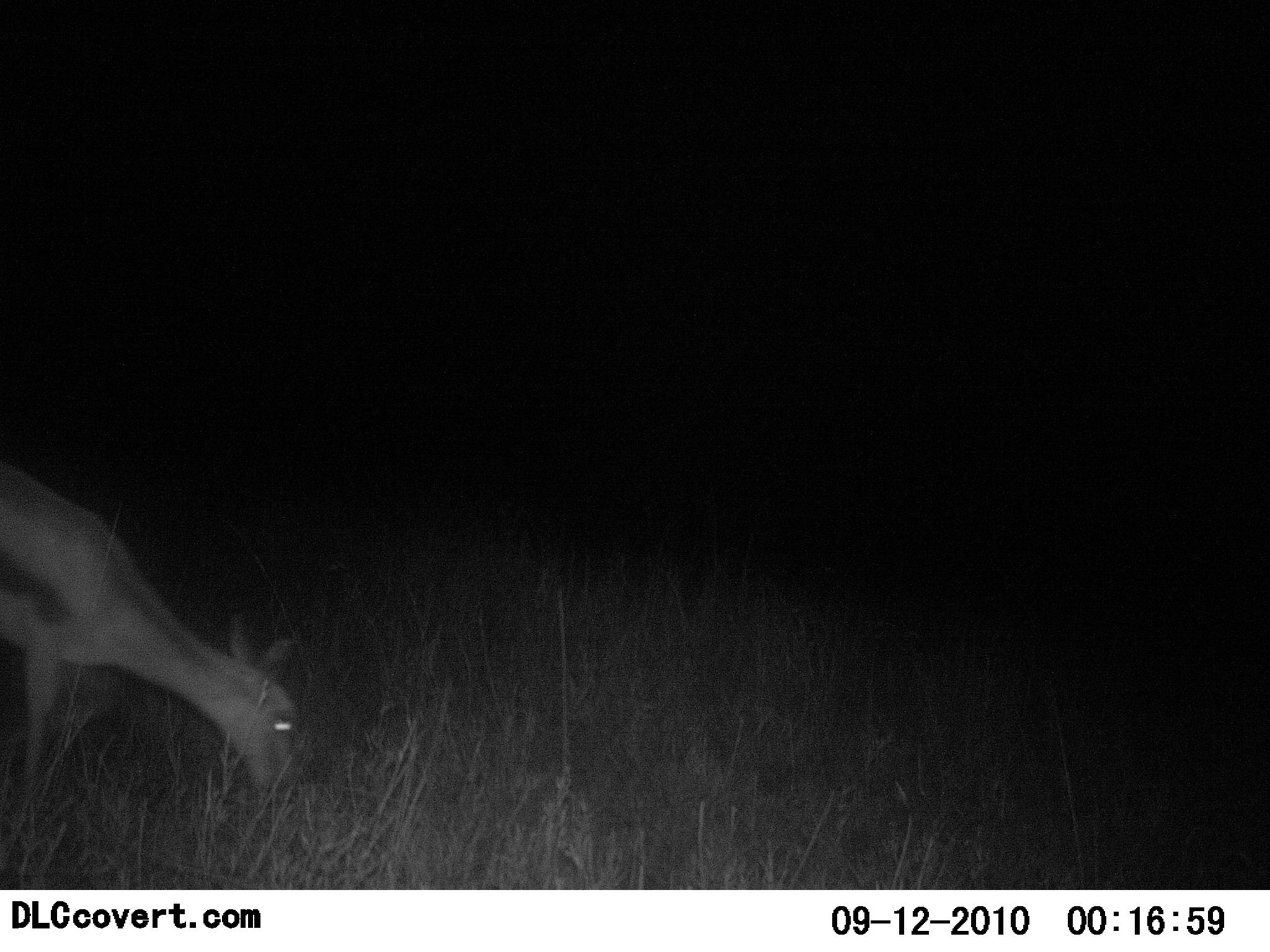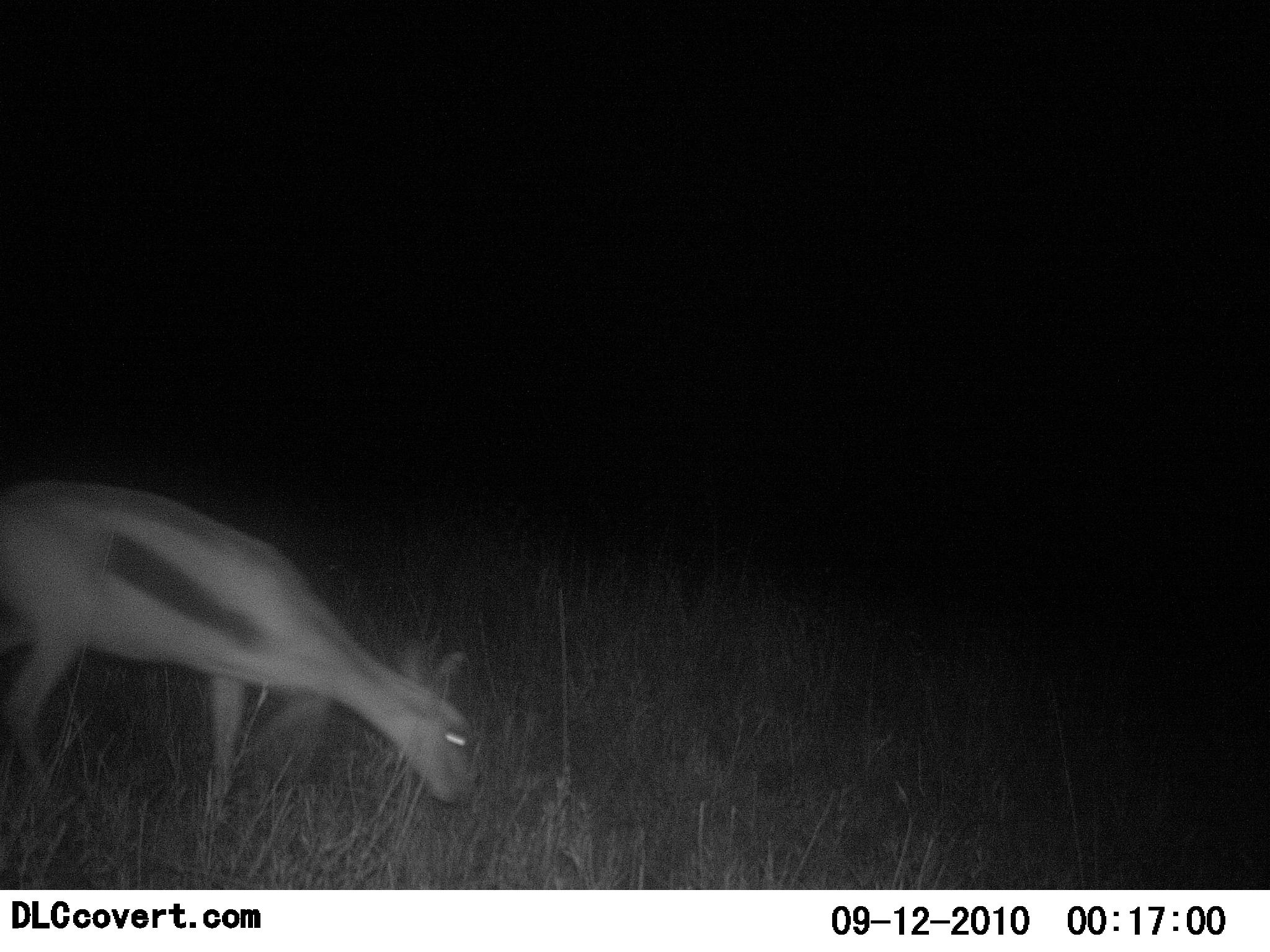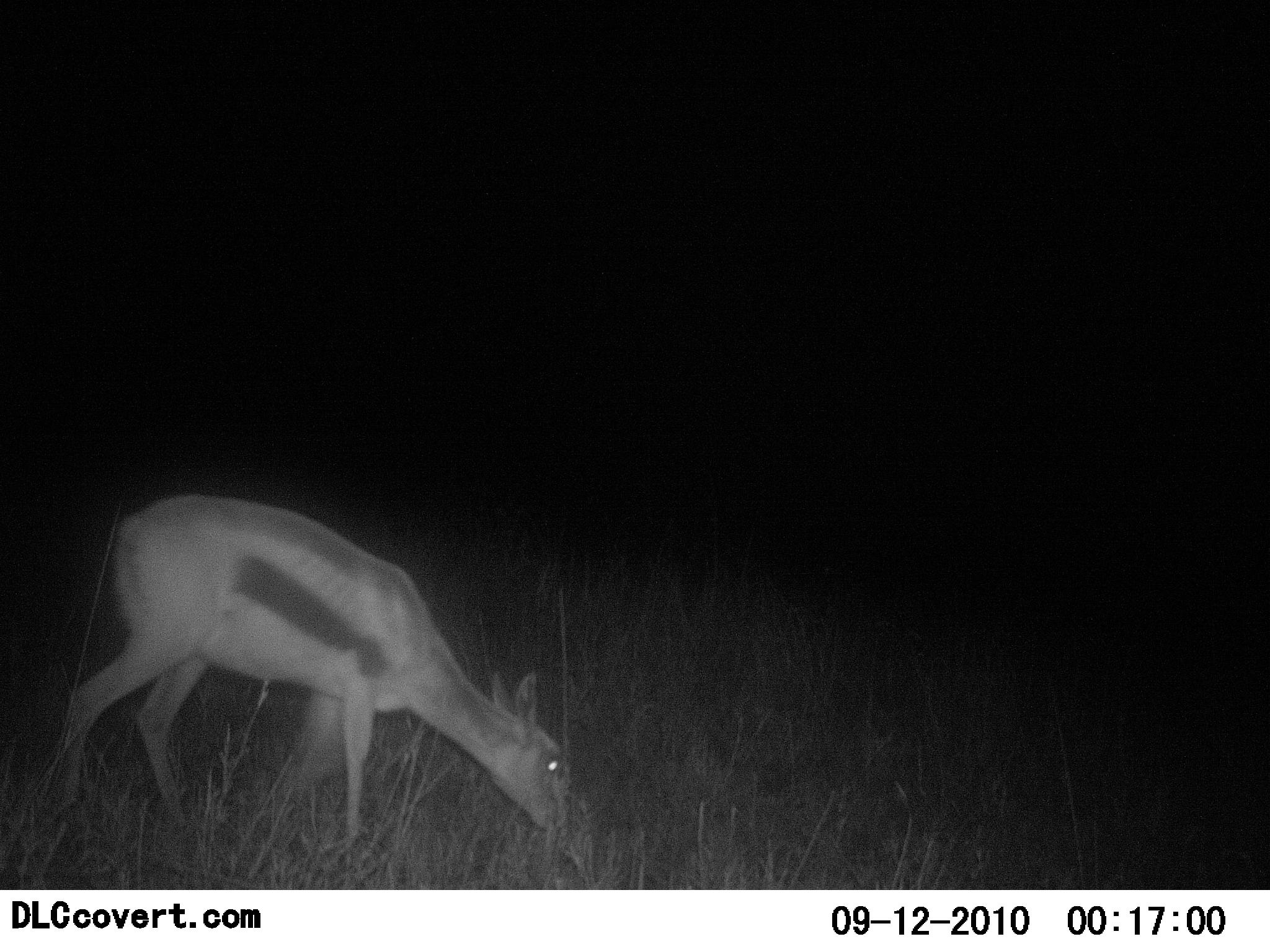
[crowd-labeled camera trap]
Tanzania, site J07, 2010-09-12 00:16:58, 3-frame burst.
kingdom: Animalia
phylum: Chordata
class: Mammalia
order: Artiodactyla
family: Bovidae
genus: Eudorcas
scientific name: Eudorcas thomsonii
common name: thomson's gazelle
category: gazellethomsons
Gazellethomsons (thomson's gazelle) (Eudorcas thomsonii), count 1. Behavior (volunteer vote fractions): standing 5%, resting 0%, moving 42%, interacting 0%. Young present (vote fraction): 0%. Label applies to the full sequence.